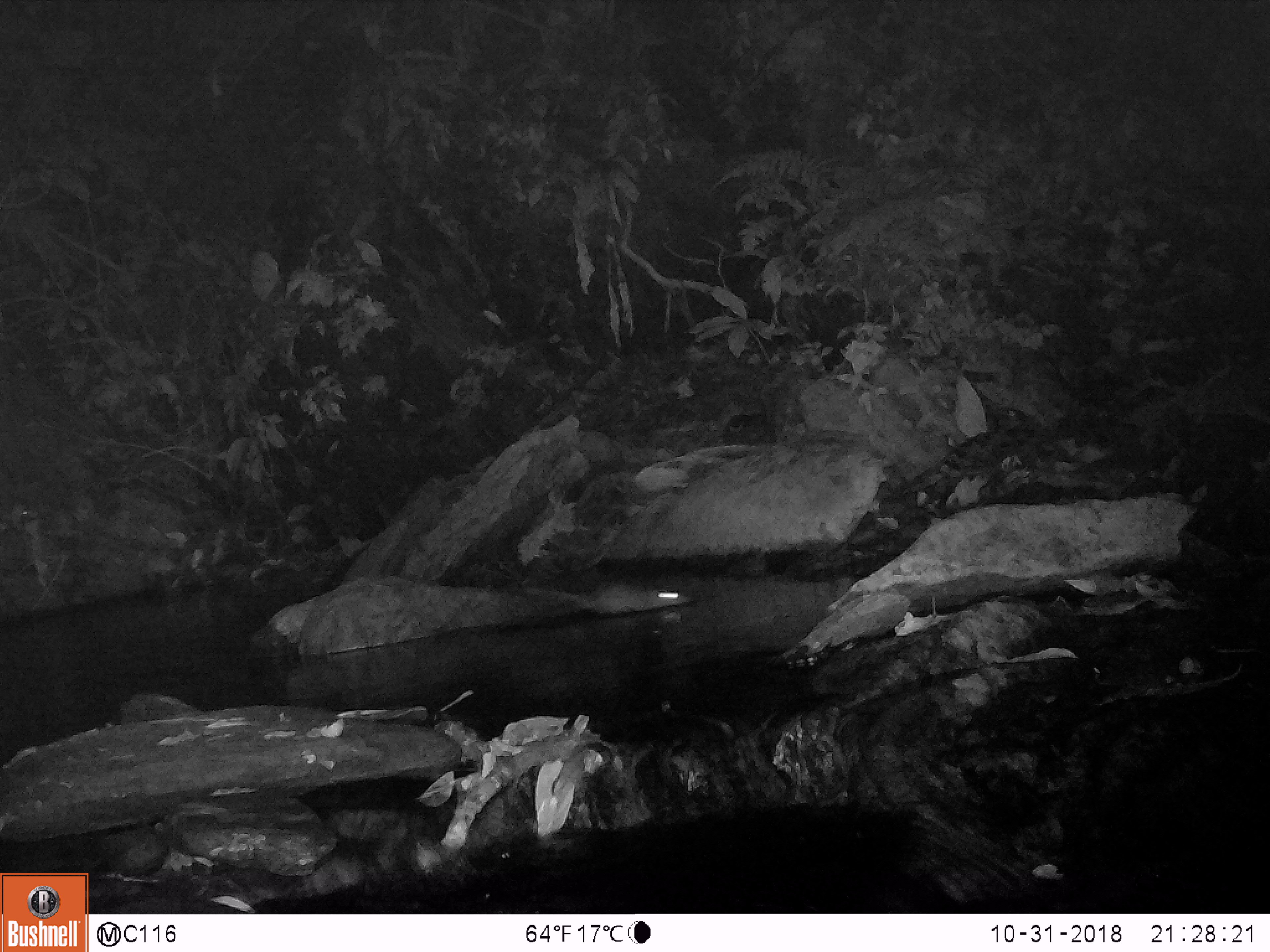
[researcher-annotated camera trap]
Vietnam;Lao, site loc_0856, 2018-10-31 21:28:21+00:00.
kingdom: Animalia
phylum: Chordata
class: Mammalia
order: Rodentia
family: Muridae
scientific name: Muridae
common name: old-world mice and rats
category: unidentified murid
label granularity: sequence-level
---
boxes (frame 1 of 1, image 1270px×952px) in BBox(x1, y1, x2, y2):
unidentified murid: BBox(527, 585, 694, 613)